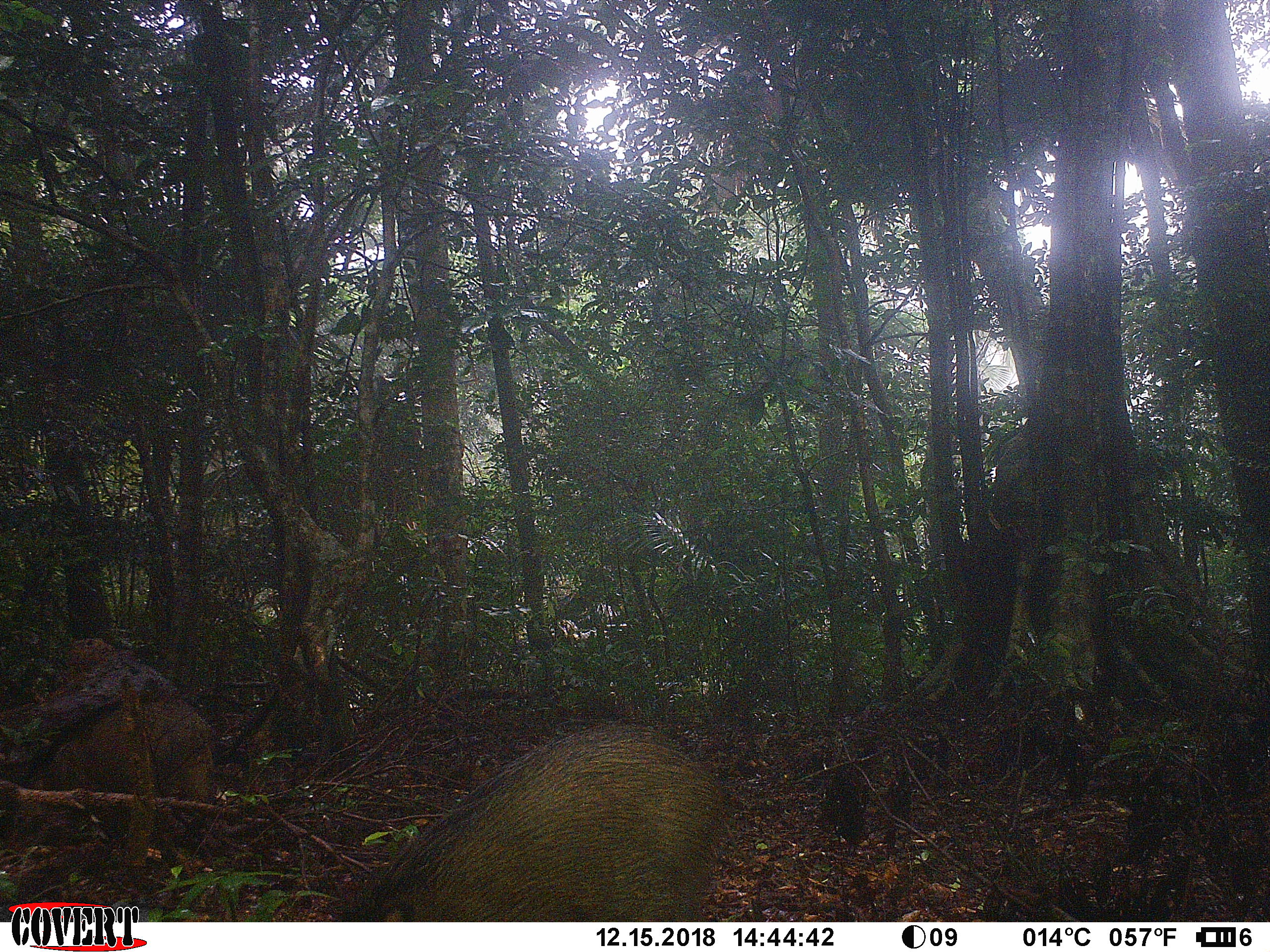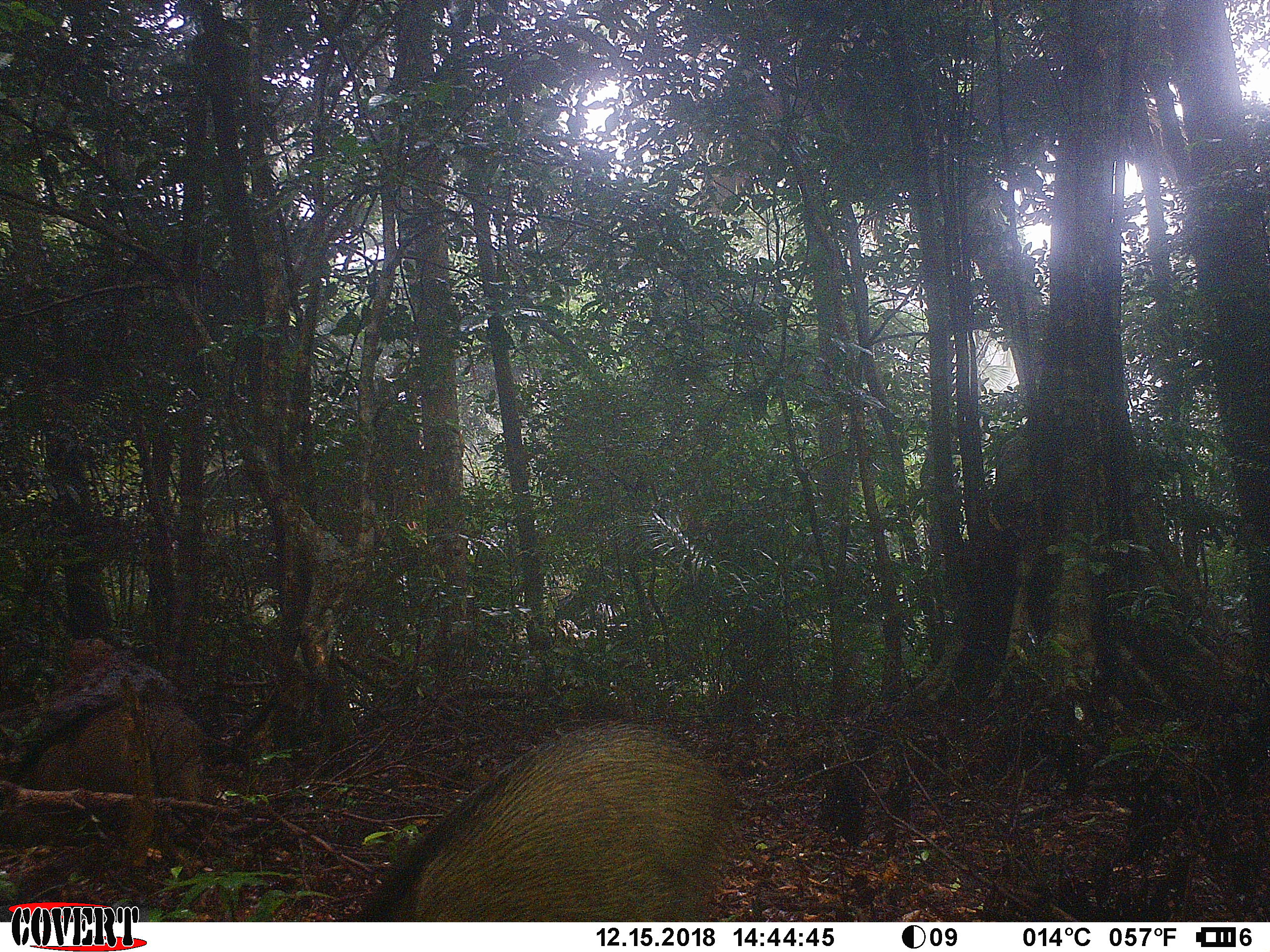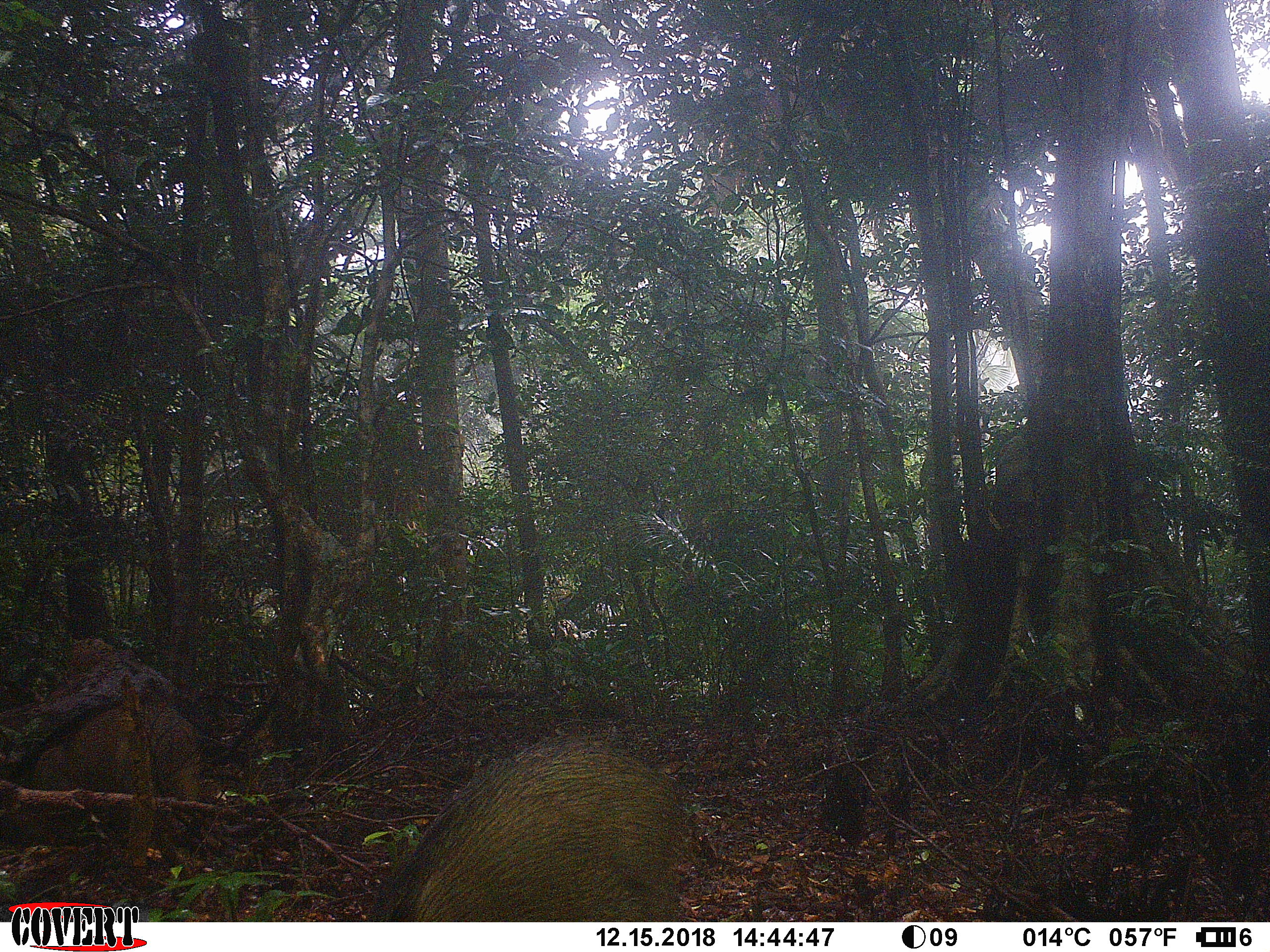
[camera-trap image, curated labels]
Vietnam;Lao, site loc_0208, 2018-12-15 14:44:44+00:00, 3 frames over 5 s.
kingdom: Animalia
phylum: Chordata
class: Mammalia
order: Artiodactyla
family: Suidae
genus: Sus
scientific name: Sus scrofa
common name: eurasian wild pig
Eurasian wild pig (Sus scrofa). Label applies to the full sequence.